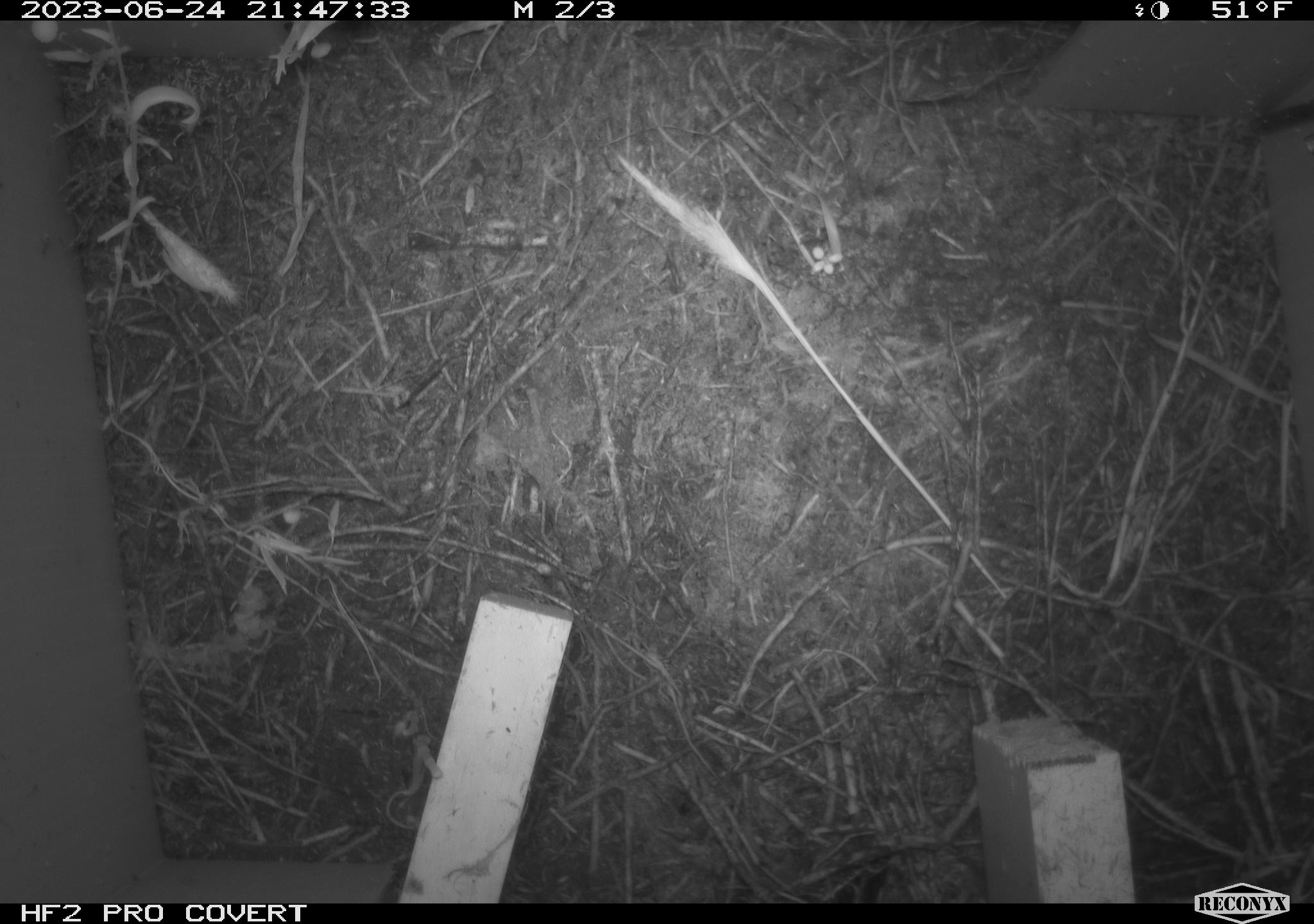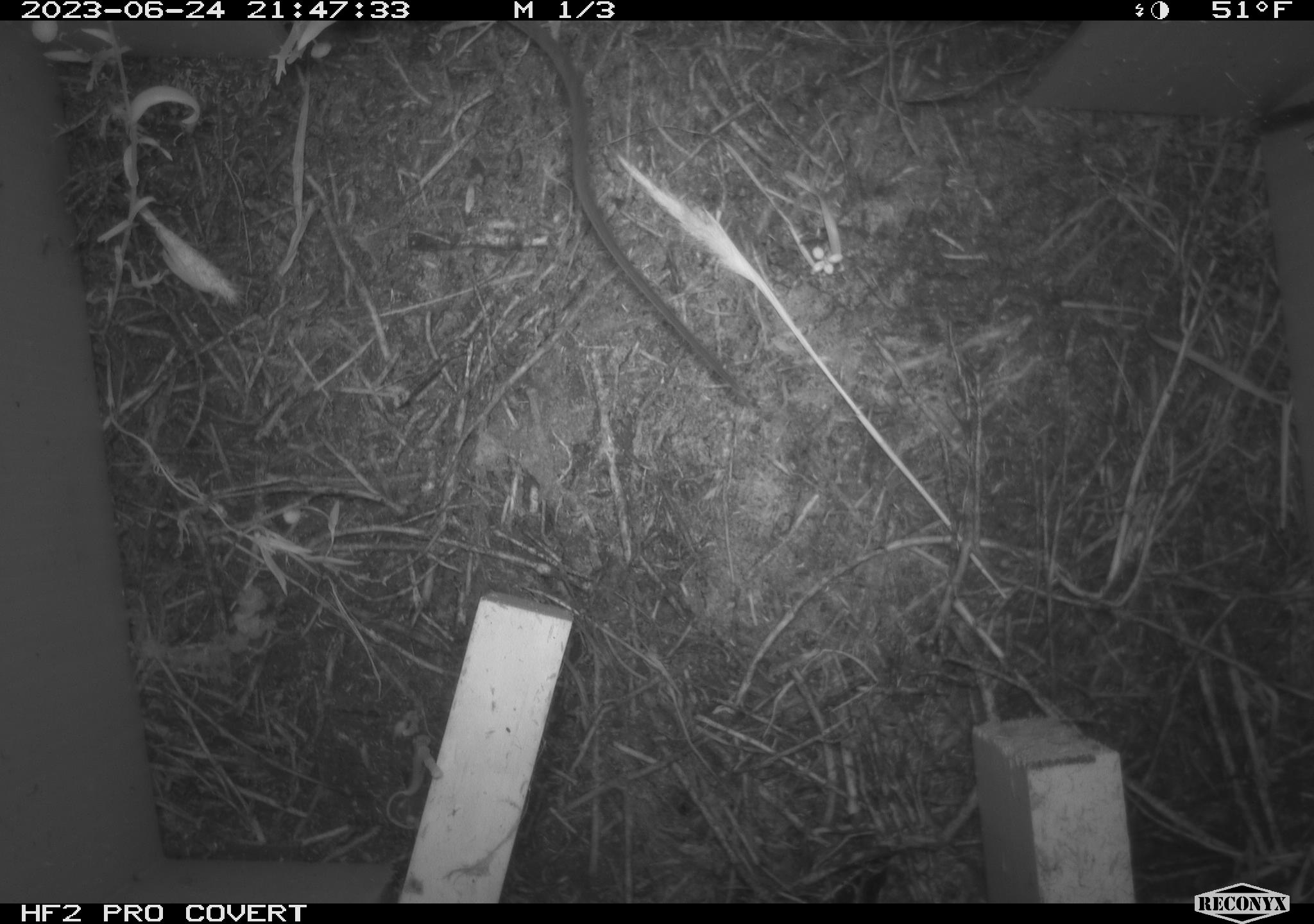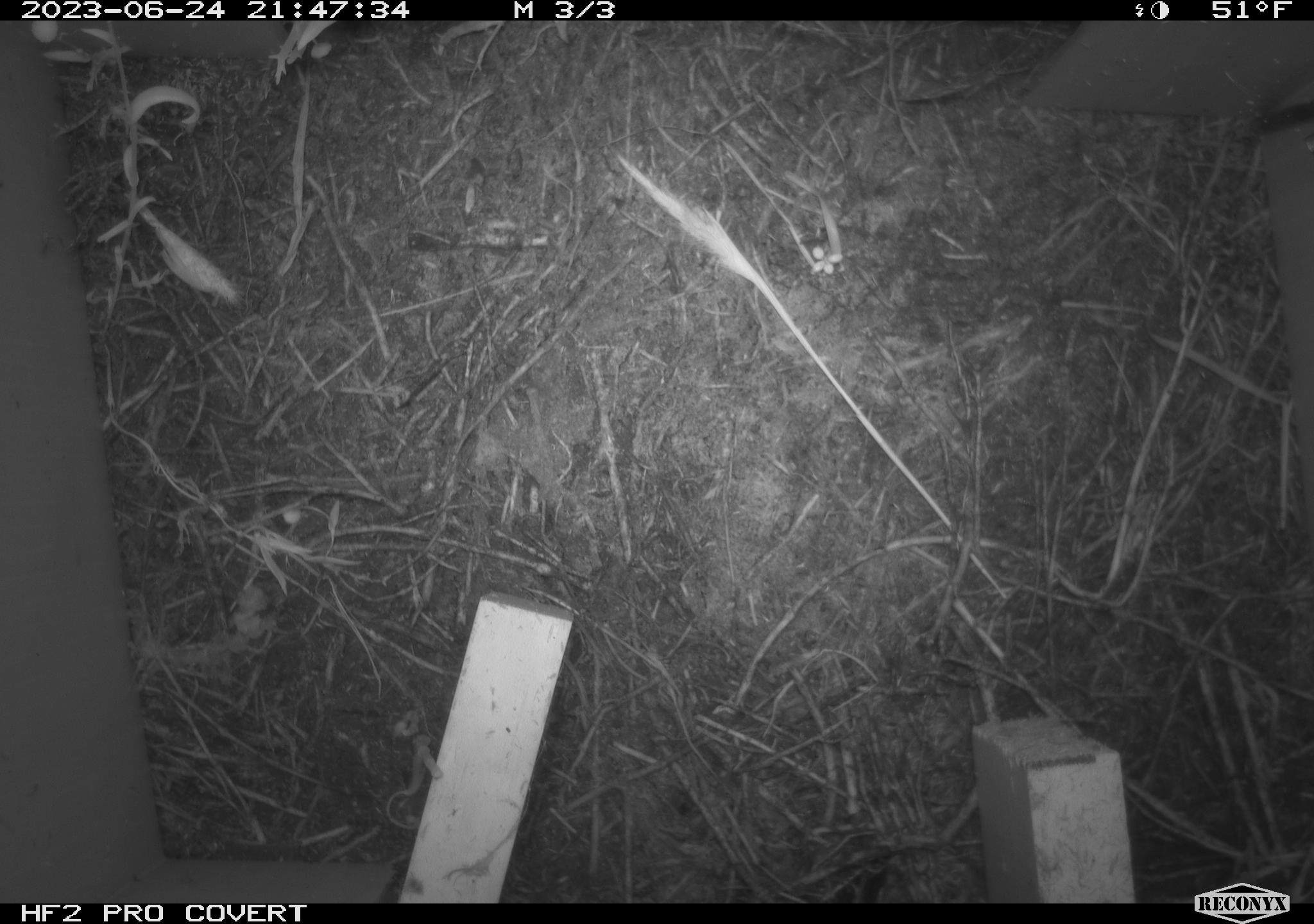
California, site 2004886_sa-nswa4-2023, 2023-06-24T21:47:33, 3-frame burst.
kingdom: Animalia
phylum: Chordata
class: Mammalia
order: Rodentia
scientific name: Rodentia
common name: mouse species